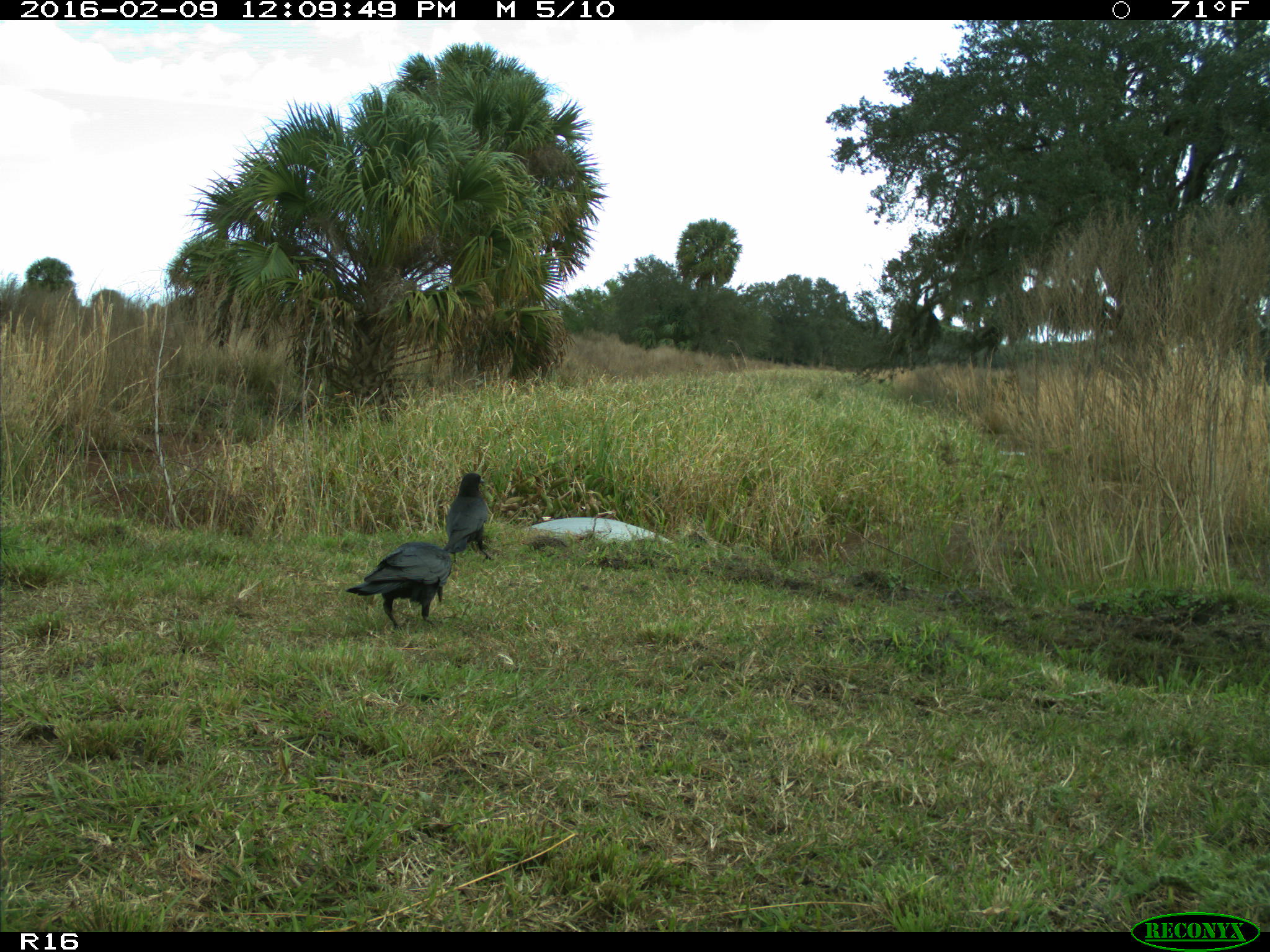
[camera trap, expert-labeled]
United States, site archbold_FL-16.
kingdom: Animalia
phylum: Chordata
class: Aves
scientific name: Aves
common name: birds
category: unidentified bird